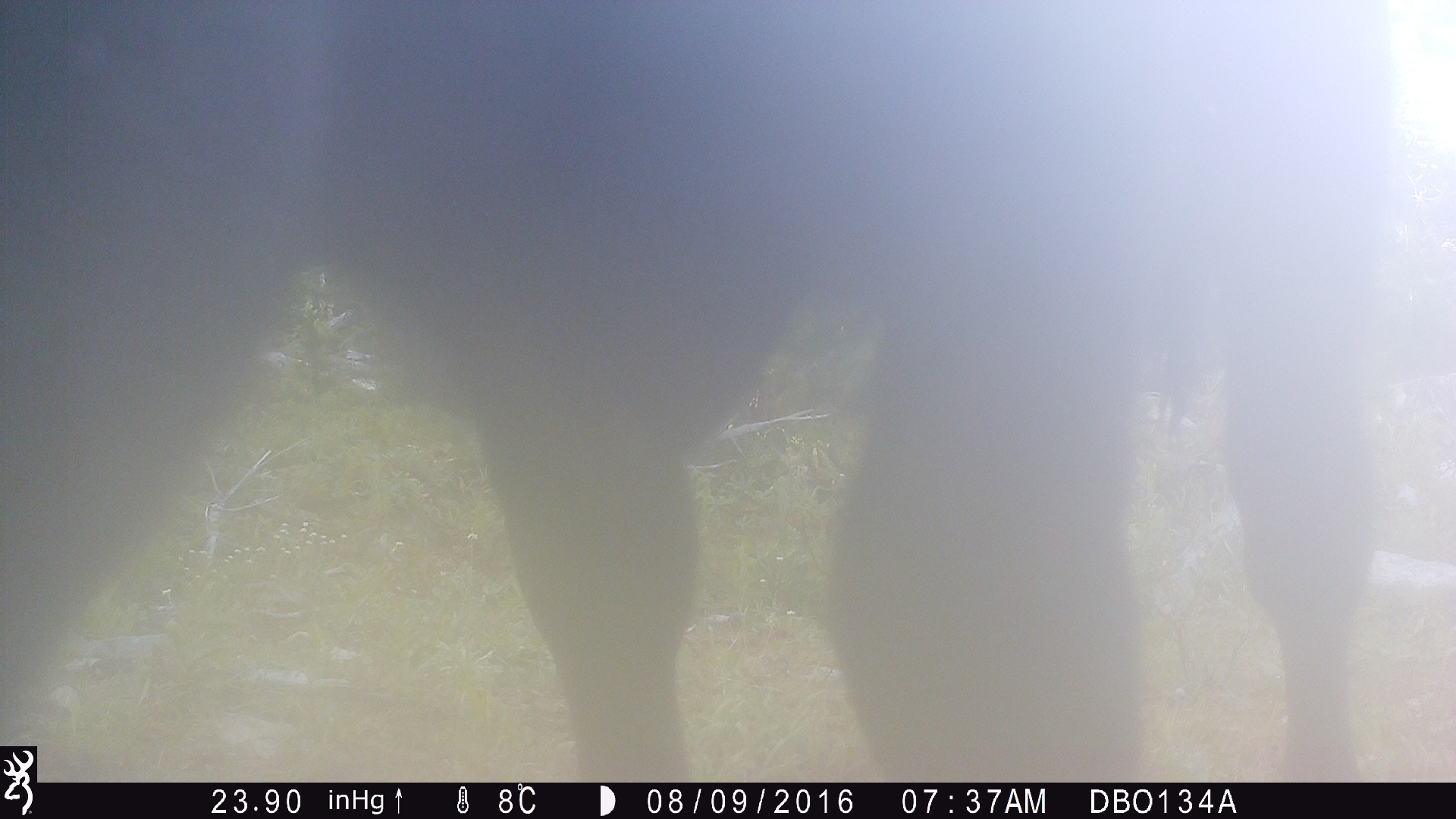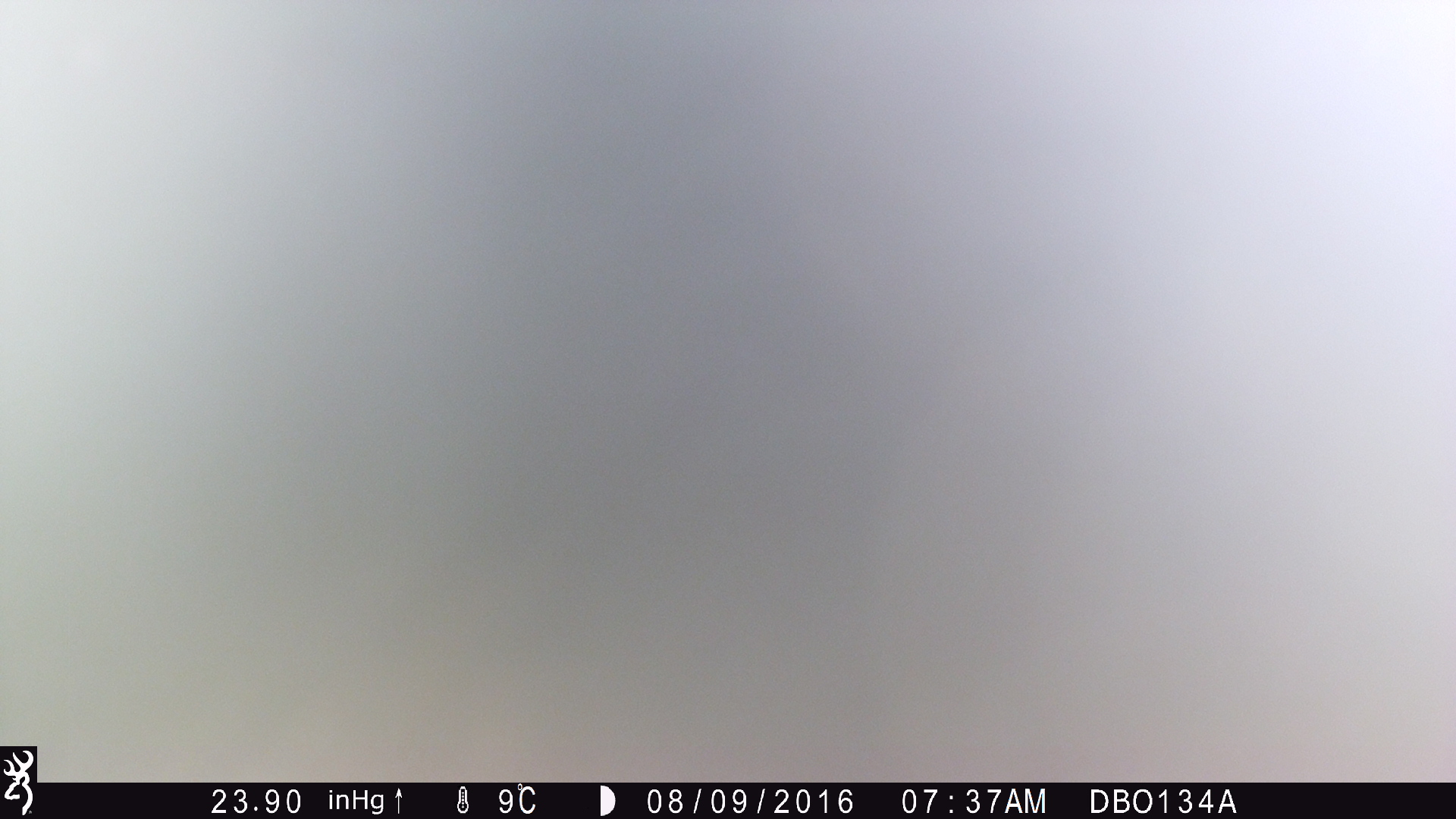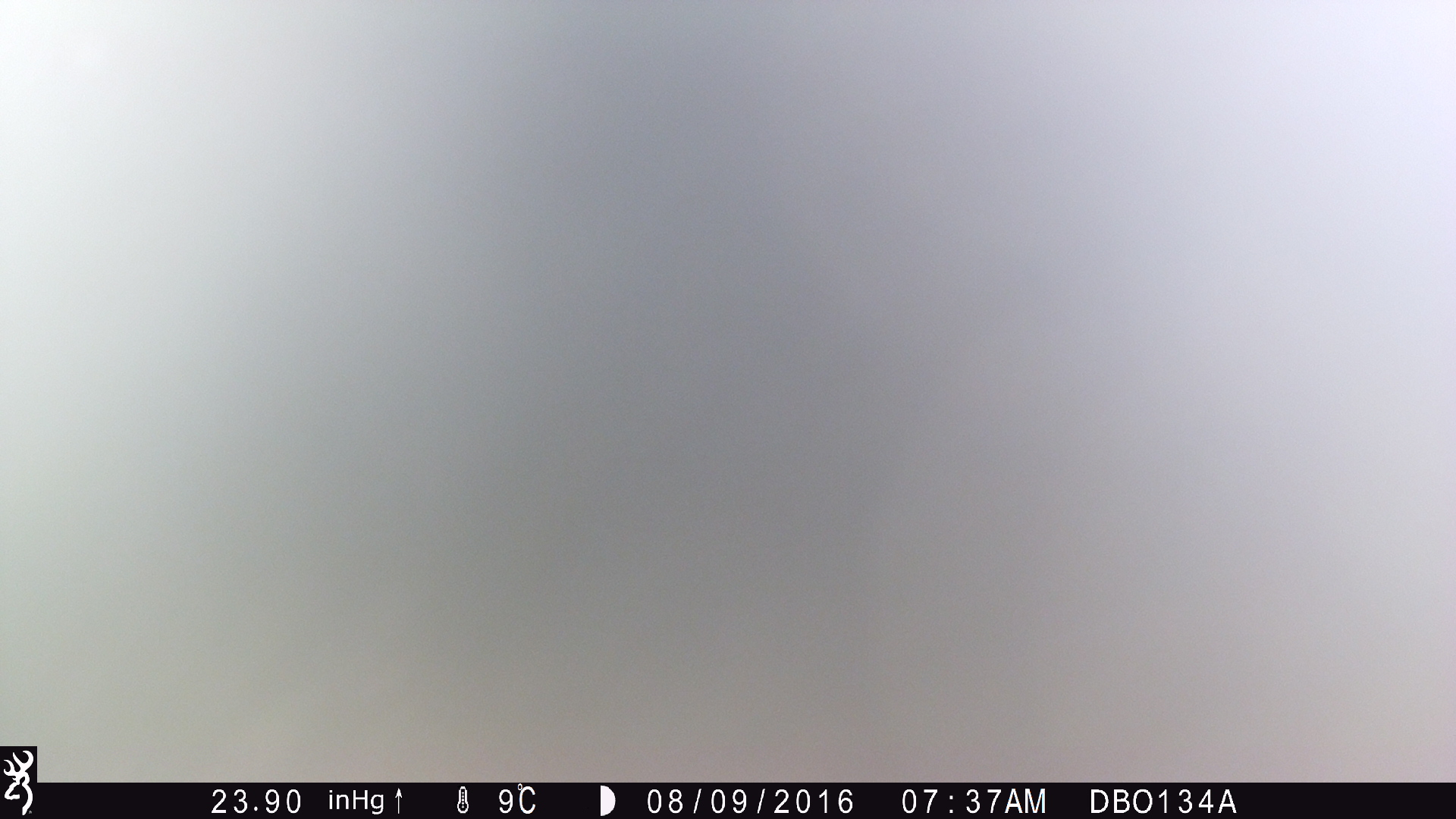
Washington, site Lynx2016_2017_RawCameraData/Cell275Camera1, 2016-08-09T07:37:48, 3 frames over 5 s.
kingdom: Animalia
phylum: Chordata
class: Mammalia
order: Artiodactyla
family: Bovidae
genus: Bos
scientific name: Bos taurus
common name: domestic cattle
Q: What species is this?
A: Domestic cattle (Bos taurus).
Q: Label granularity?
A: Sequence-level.